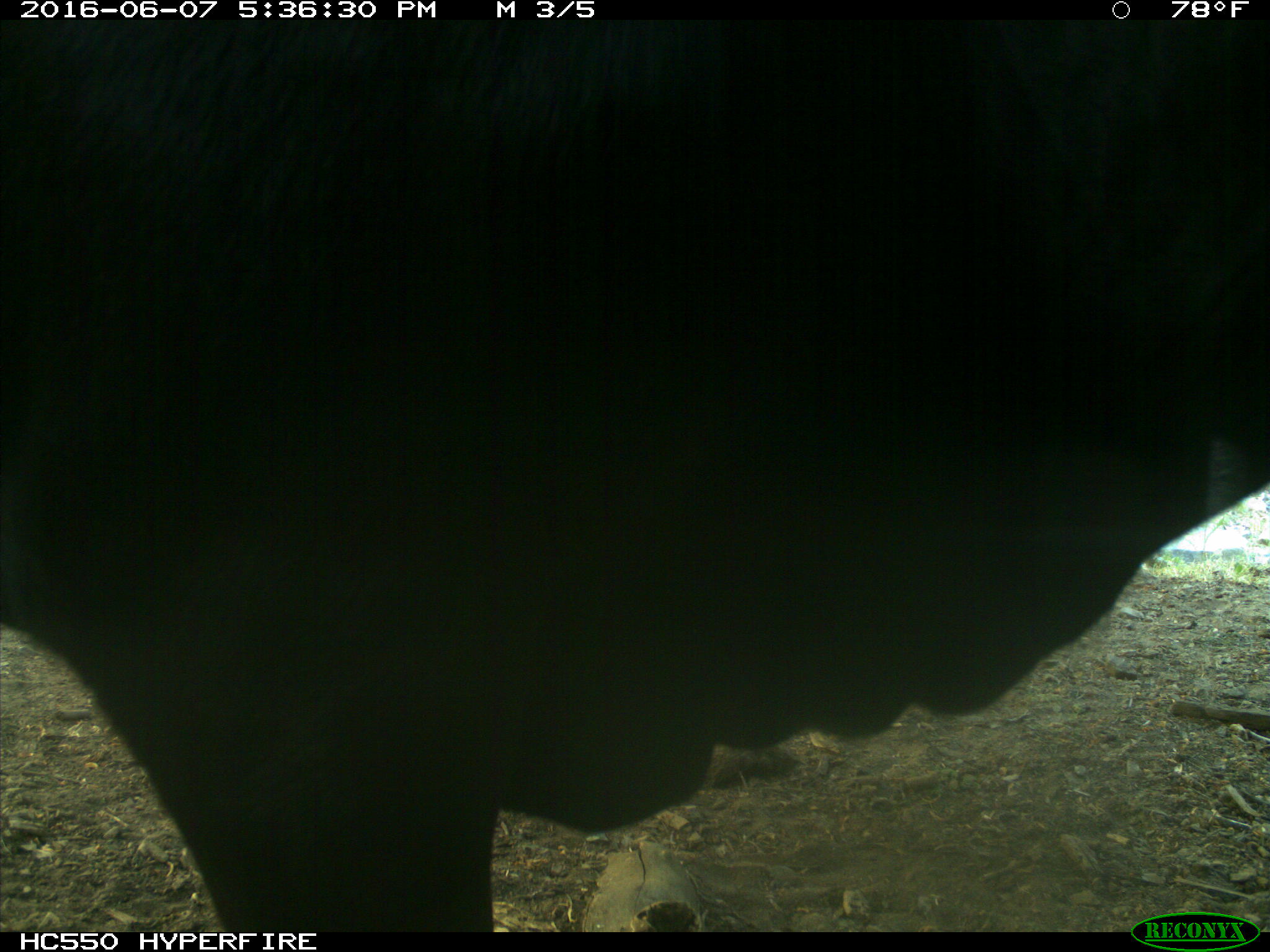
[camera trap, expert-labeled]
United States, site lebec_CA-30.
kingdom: Animalia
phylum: Chordata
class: Mammalia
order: Artiodactyla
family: Bovidae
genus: Bos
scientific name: Bos taurus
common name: domestic cow